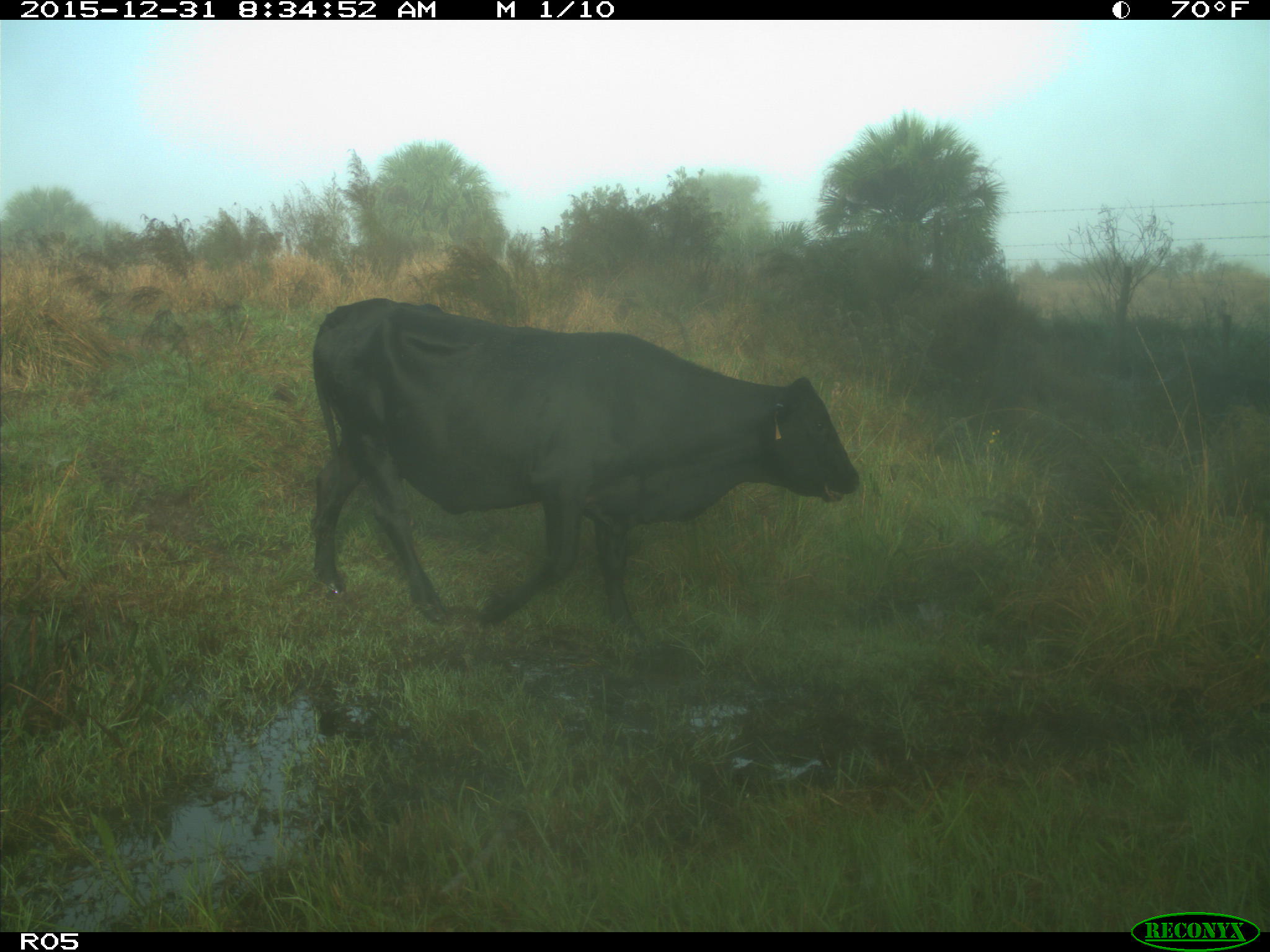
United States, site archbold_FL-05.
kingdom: Animalia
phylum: Chordata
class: Mammalia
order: Artiodactyla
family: Bovidae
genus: Bos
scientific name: Bos taurus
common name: domestic cow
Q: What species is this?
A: Bos taurus (domestic cow).